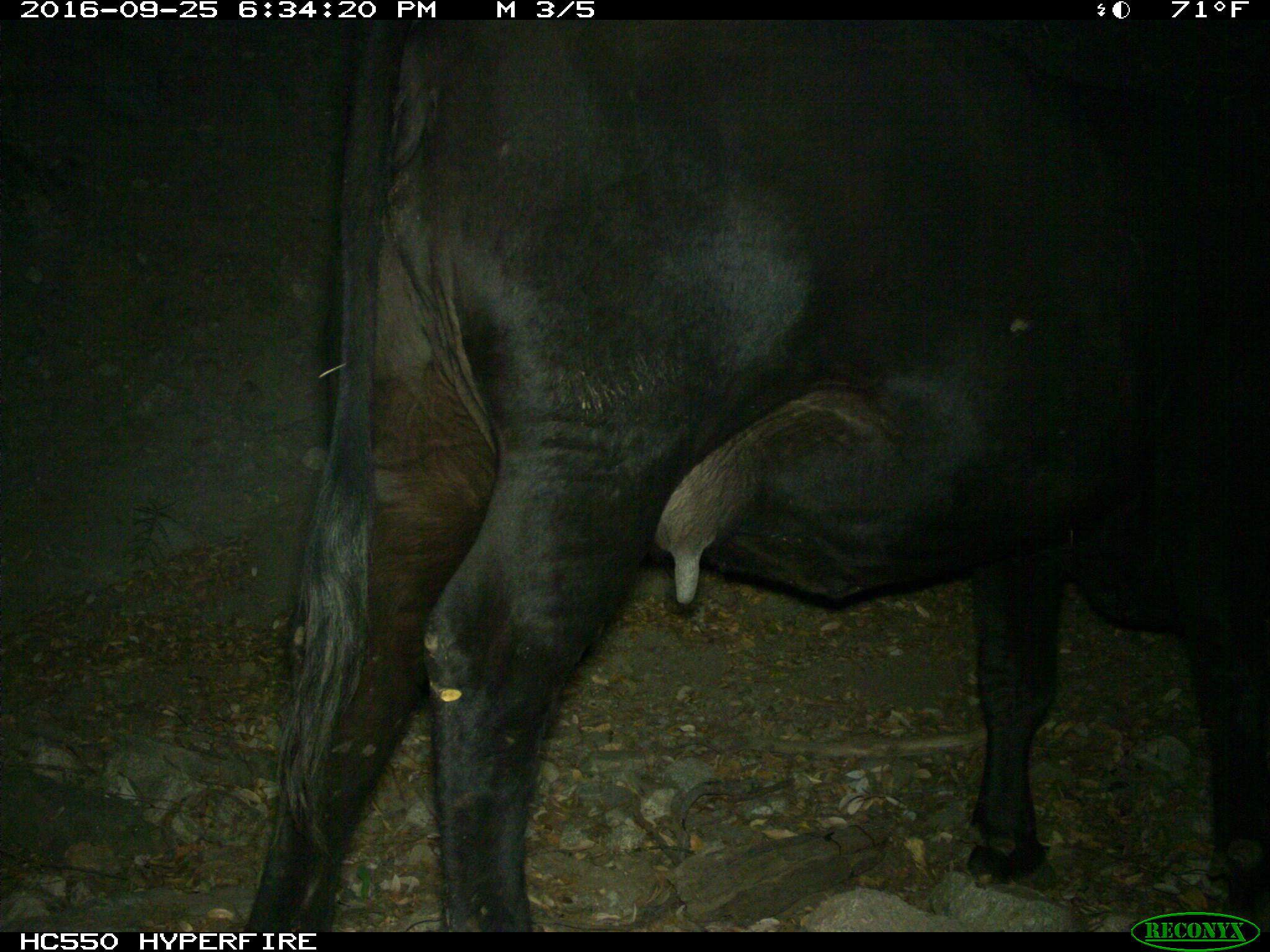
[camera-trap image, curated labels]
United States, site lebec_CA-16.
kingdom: Animalia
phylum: Chordata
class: Mammalia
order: Artiodactyla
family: Bovidae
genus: Bos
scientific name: Bos taurus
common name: domestic cow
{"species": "Bos taurus (domestic cow)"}